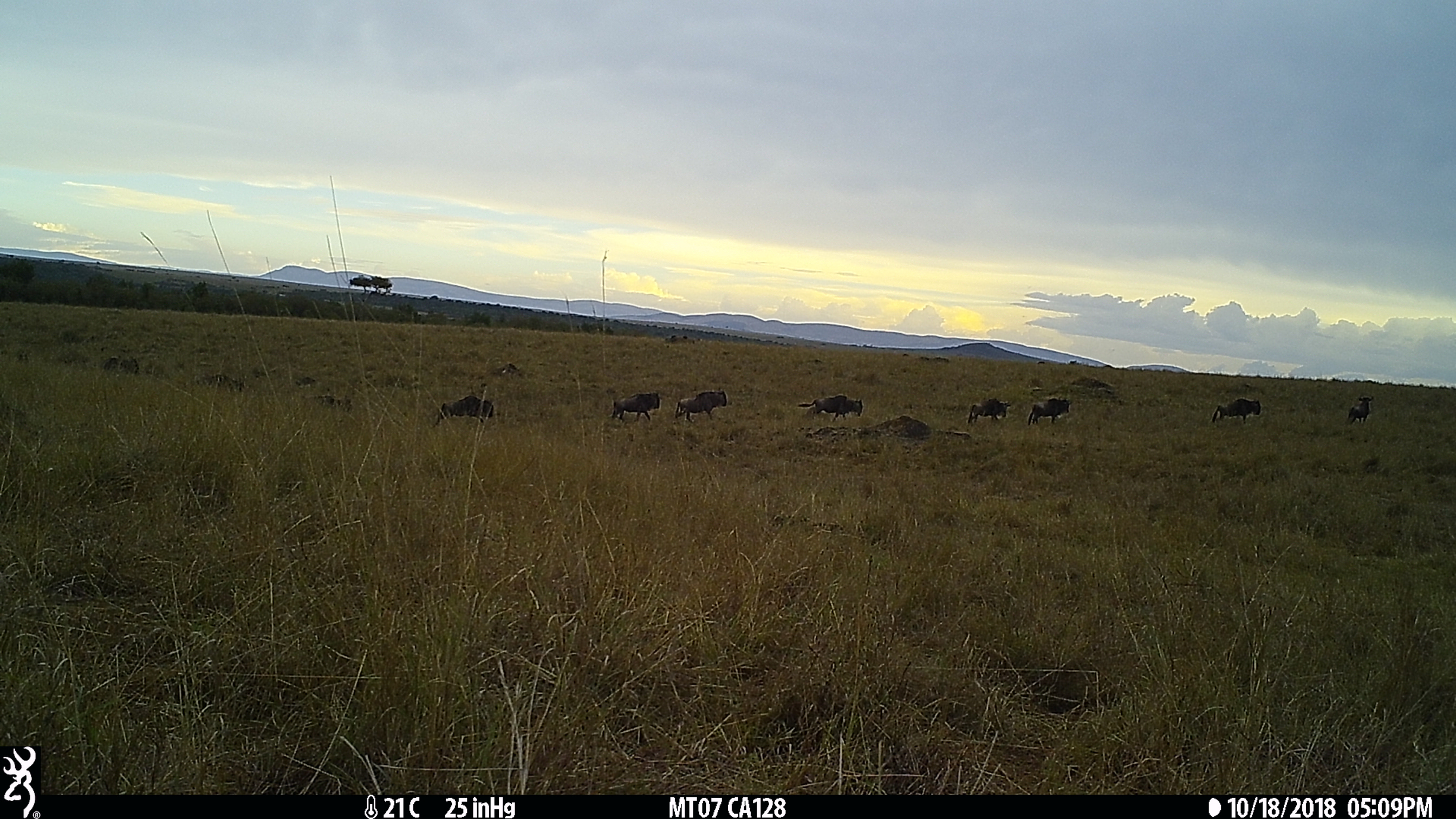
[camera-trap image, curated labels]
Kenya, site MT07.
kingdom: Animalia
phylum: Chordata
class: Mammalia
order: Artiodactyla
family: Bovidae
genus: Connochaetes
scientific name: Connochaetes taurinus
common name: blue wildebeest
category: wildebeest